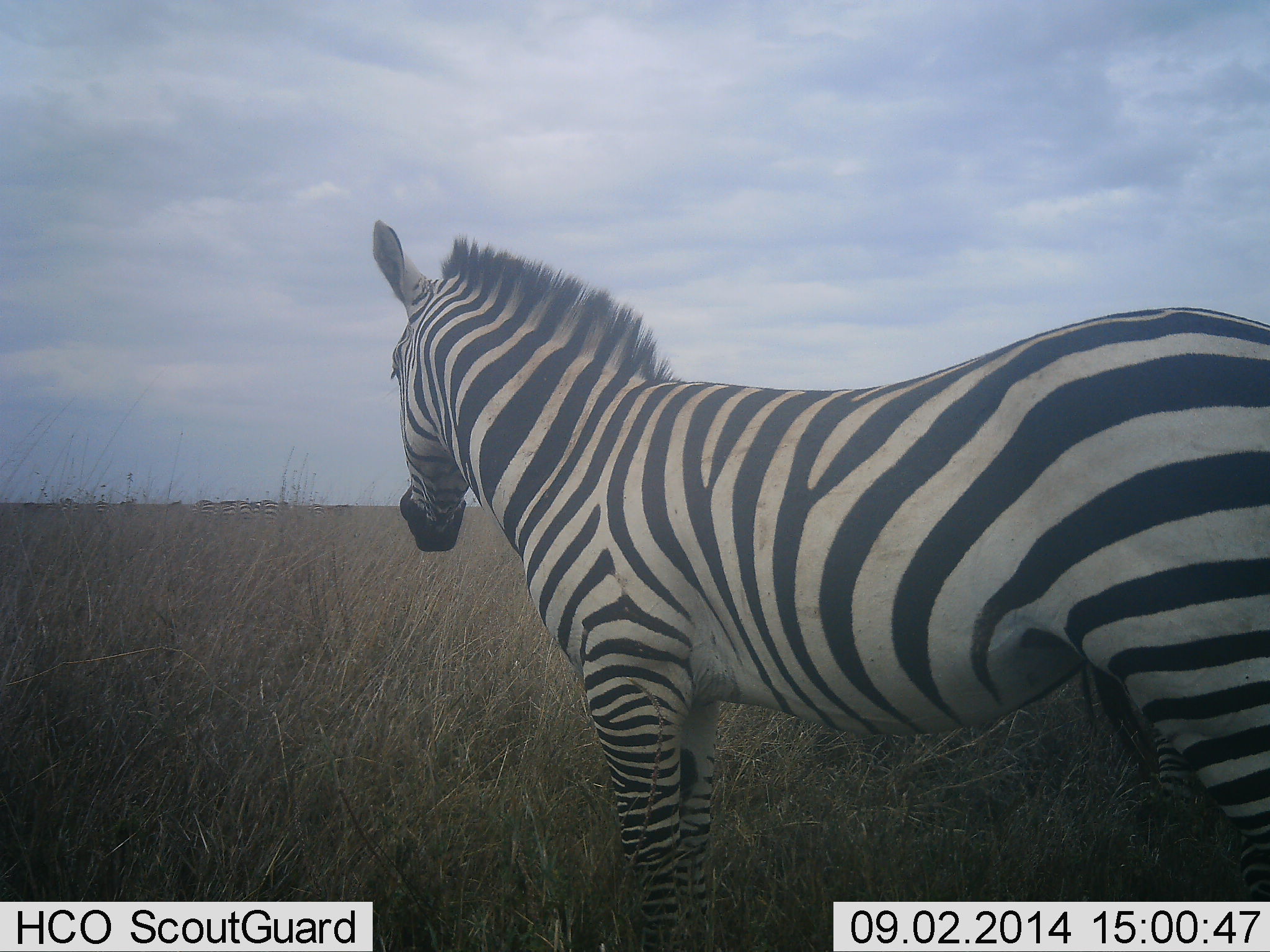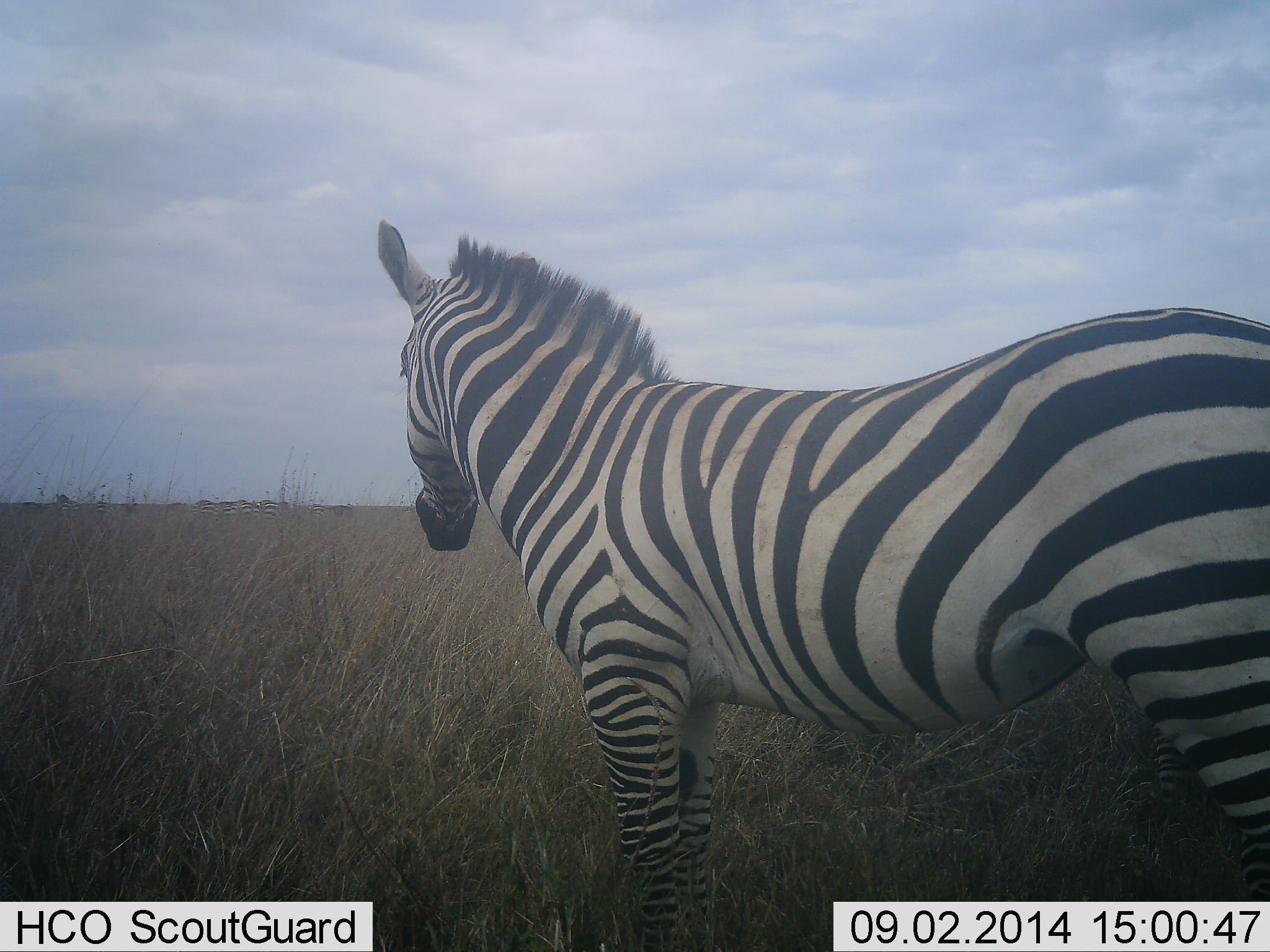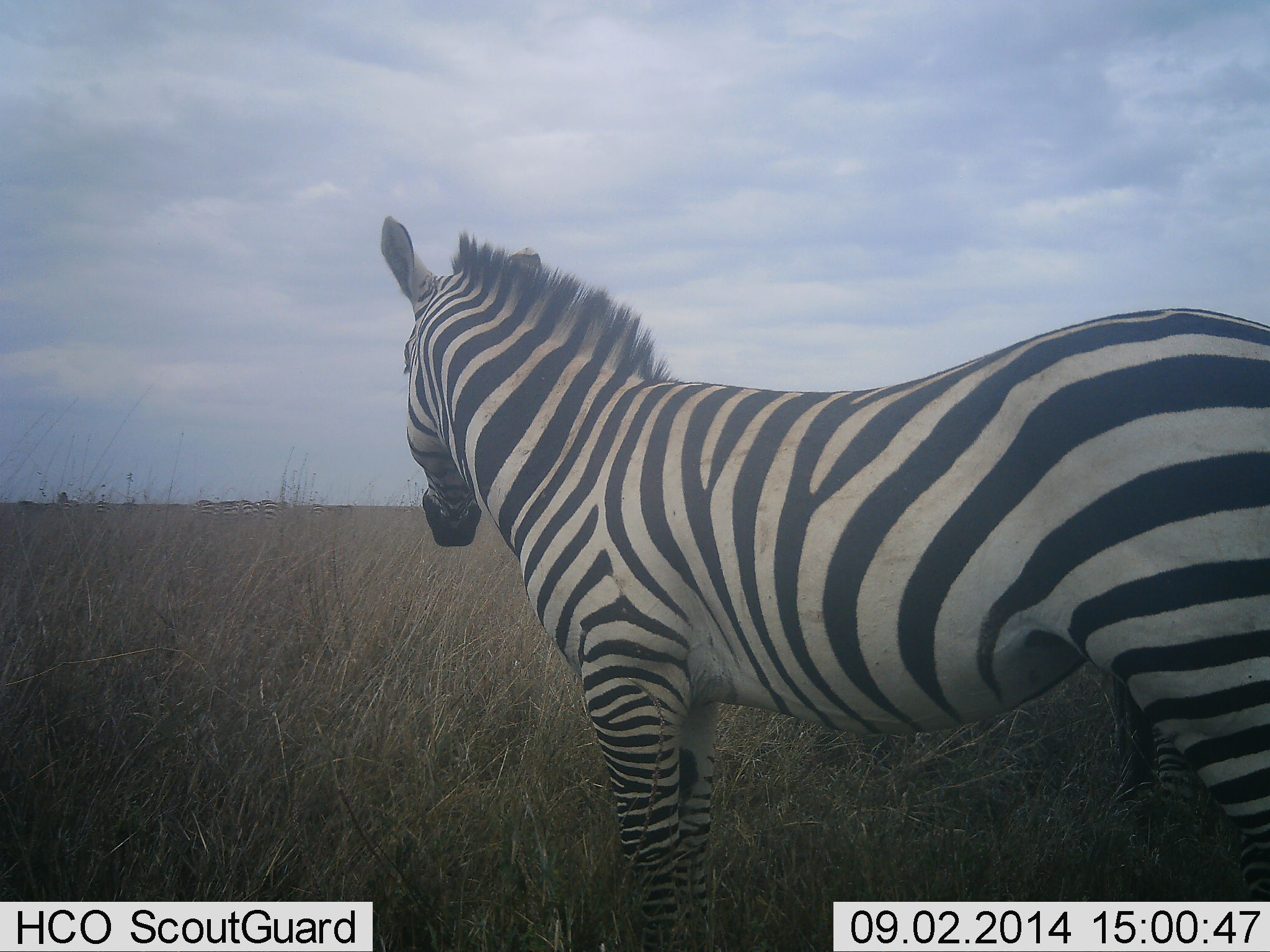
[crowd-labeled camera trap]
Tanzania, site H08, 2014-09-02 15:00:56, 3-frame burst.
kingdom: Animalia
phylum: Chordata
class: Mammalia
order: Perissodactyla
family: Equidae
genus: Equus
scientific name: Equus quagga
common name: plains zebra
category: zebra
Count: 1.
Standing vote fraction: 100%.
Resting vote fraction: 0%.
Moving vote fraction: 0%.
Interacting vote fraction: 0%.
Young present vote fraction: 0%.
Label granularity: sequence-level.